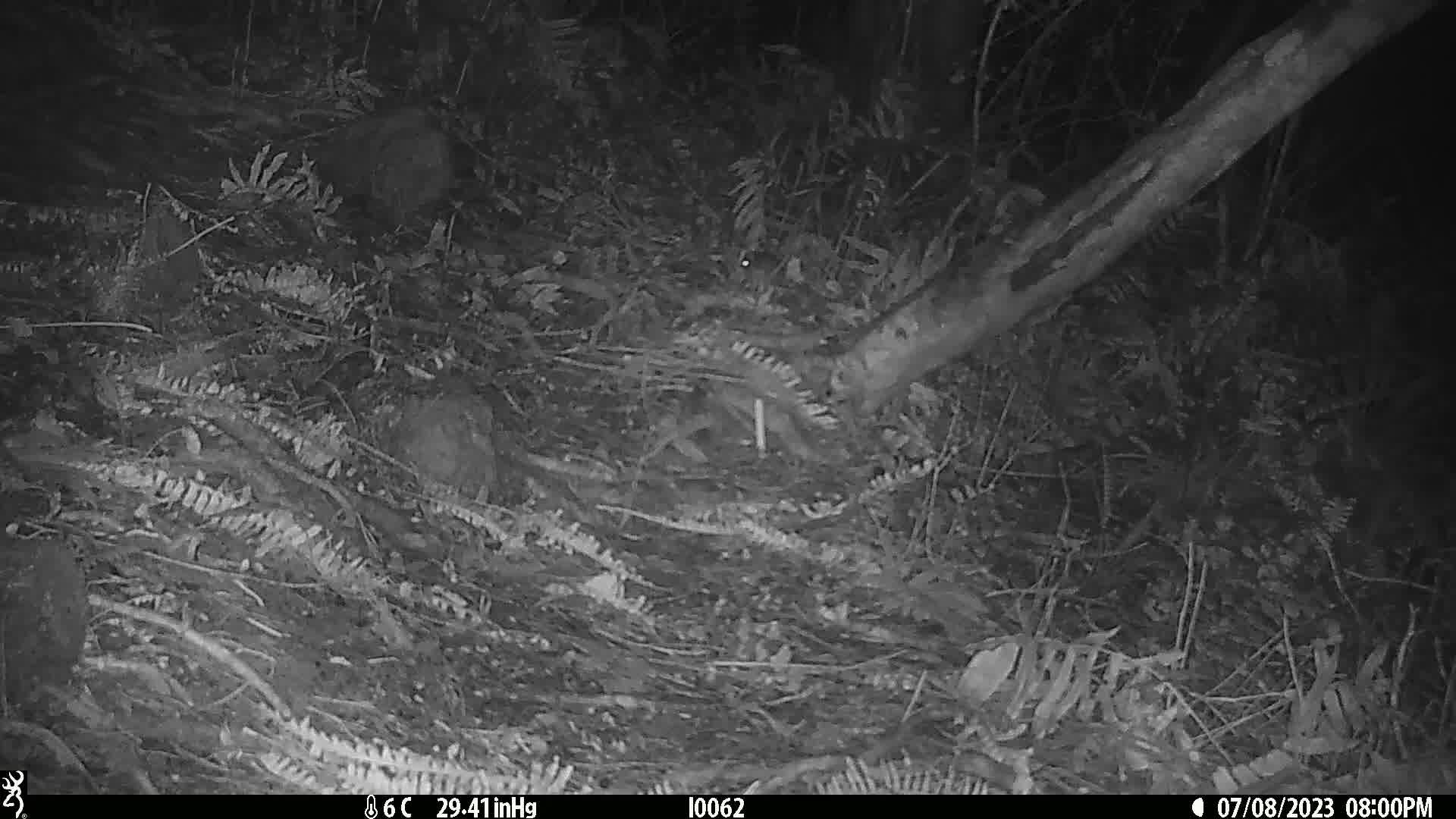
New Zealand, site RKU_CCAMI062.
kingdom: Animalia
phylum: Chordata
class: Mammalia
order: Rodentia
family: Muridae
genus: Rattus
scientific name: Rattus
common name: rat